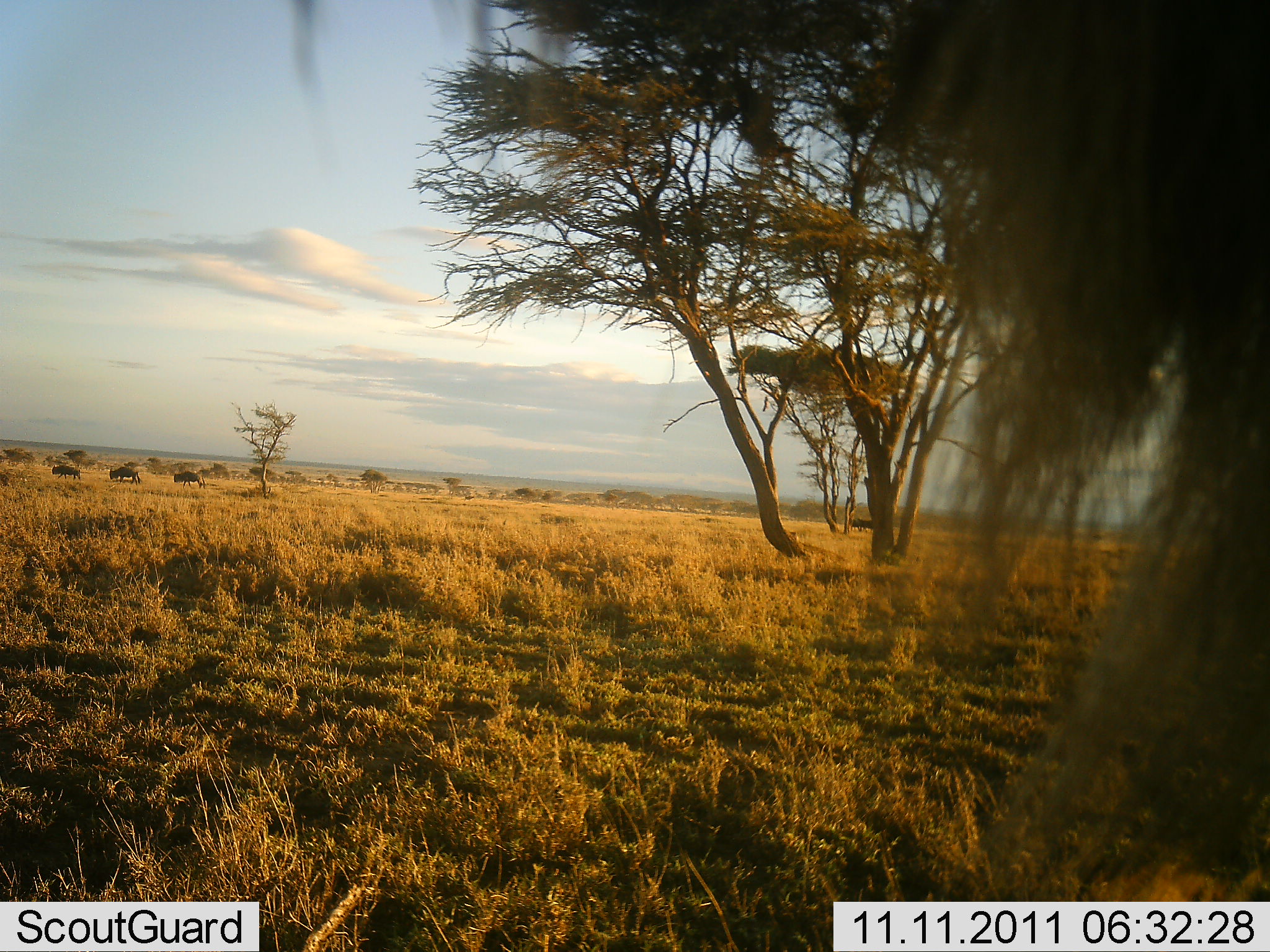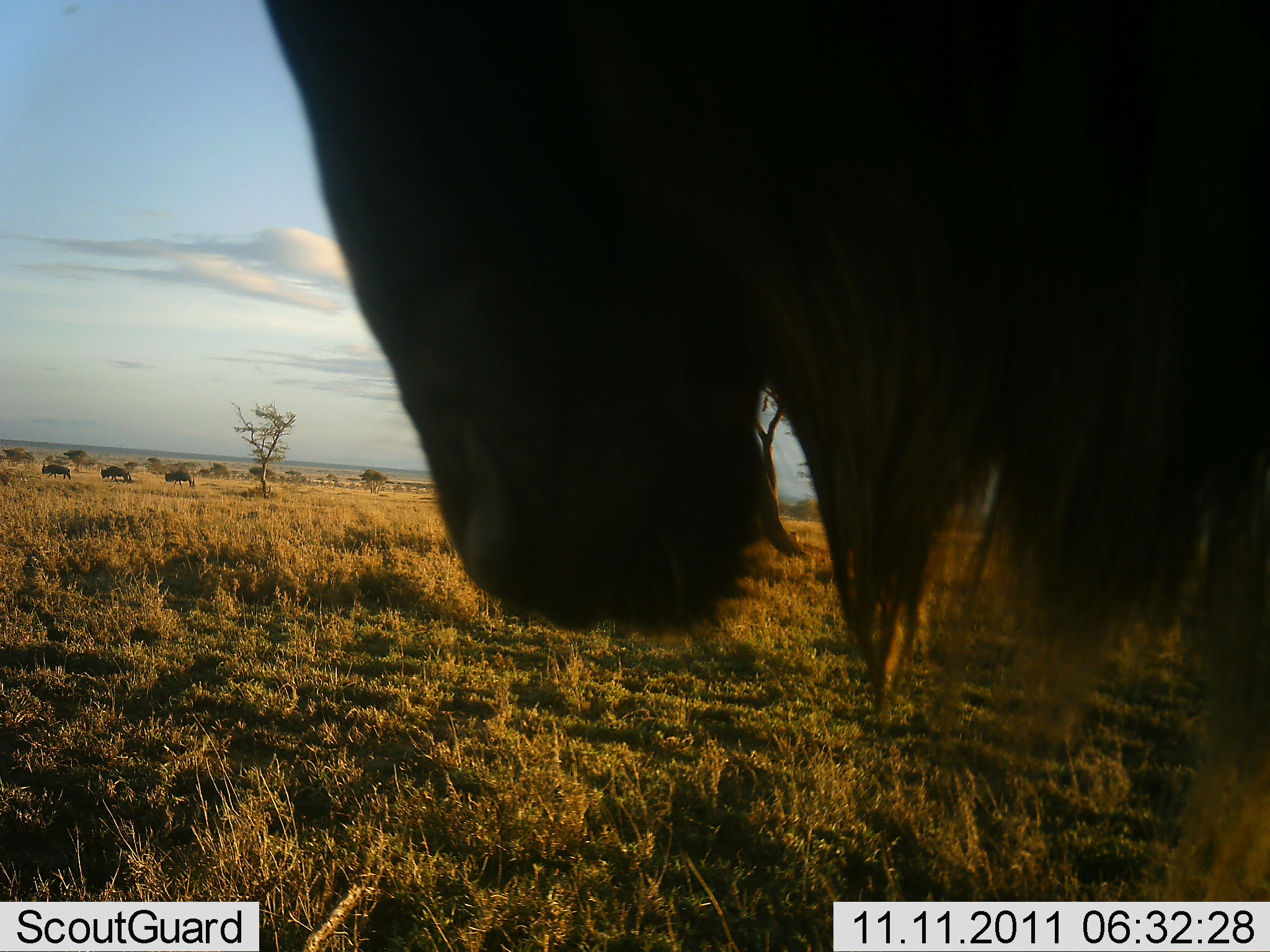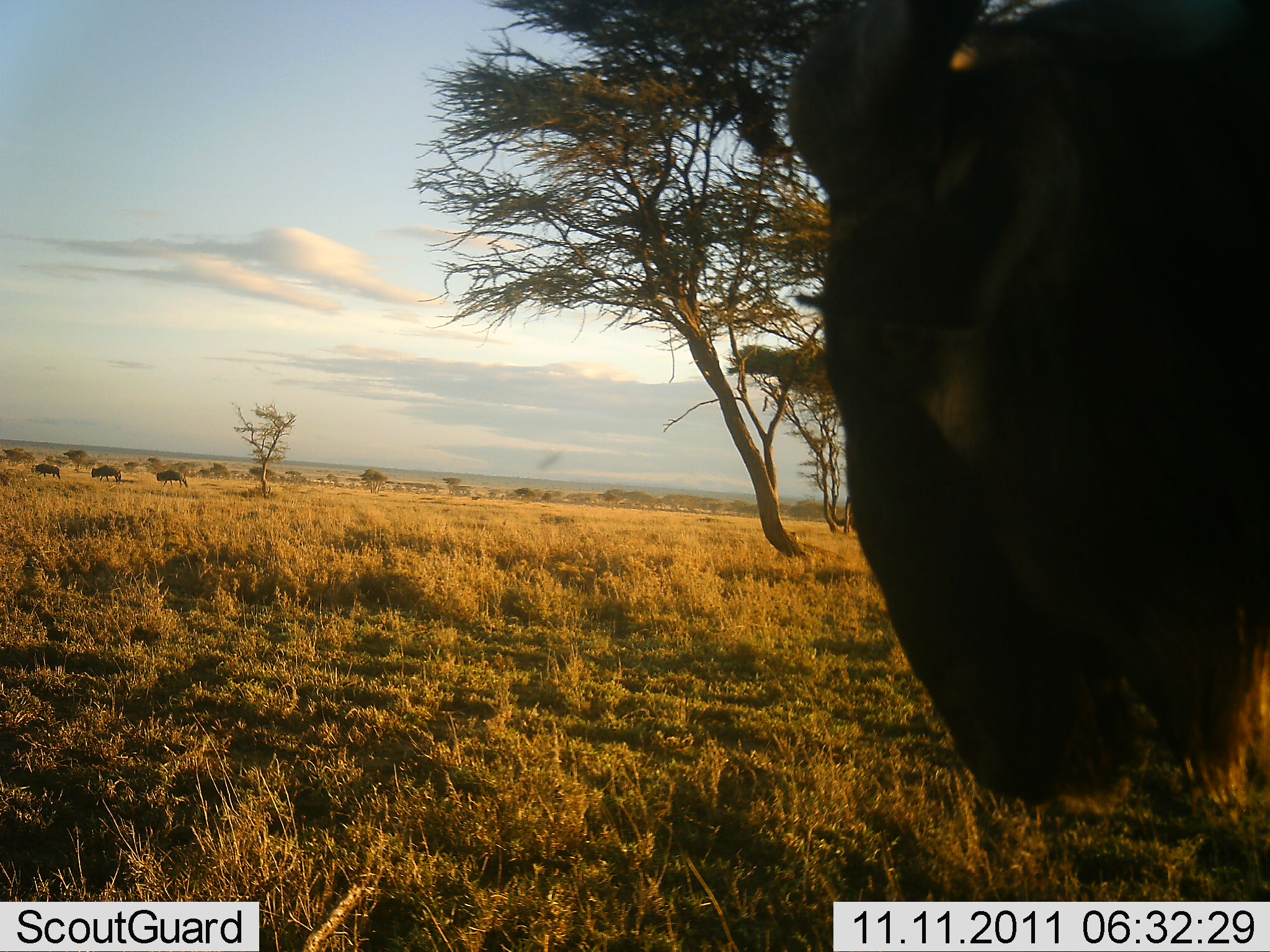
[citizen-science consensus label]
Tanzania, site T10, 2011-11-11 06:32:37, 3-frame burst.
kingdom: Animalia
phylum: Chordata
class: Mammalia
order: Artiodactyla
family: Bovidae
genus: Connochaetes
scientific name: Connochaetes taurinus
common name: blue wildebeest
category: wildebeest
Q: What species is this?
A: Wildebeest (blue wildebeest) (Connochaetes taurinus).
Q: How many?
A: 4.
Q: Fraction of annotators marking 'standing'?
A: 36%.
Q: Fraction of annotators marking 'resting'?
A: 0%.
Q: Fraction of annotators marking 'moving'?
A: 82%.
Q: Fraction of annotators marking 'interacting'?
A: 9%.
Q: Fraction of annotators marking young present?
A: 0%.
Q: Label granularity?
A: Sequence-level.